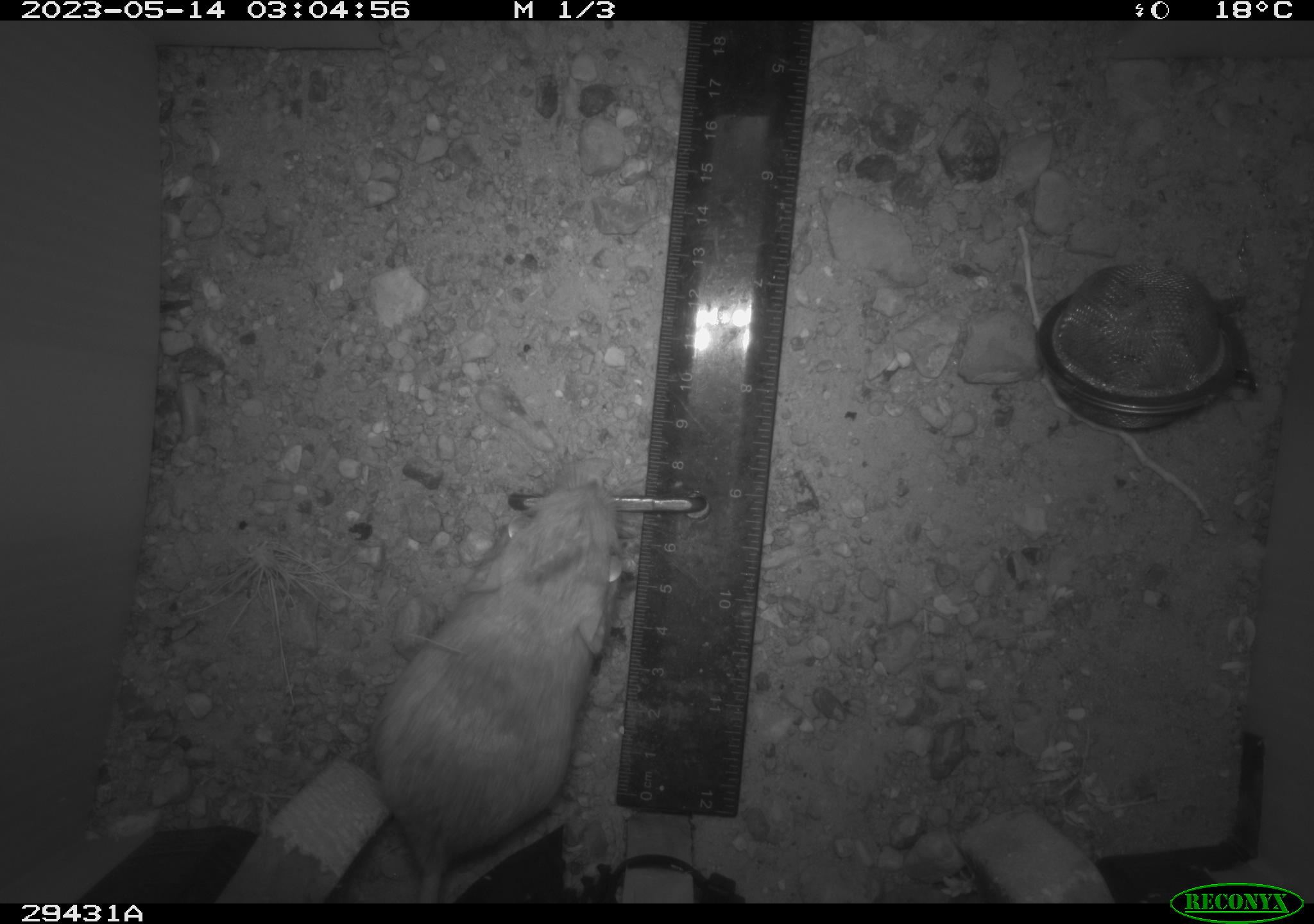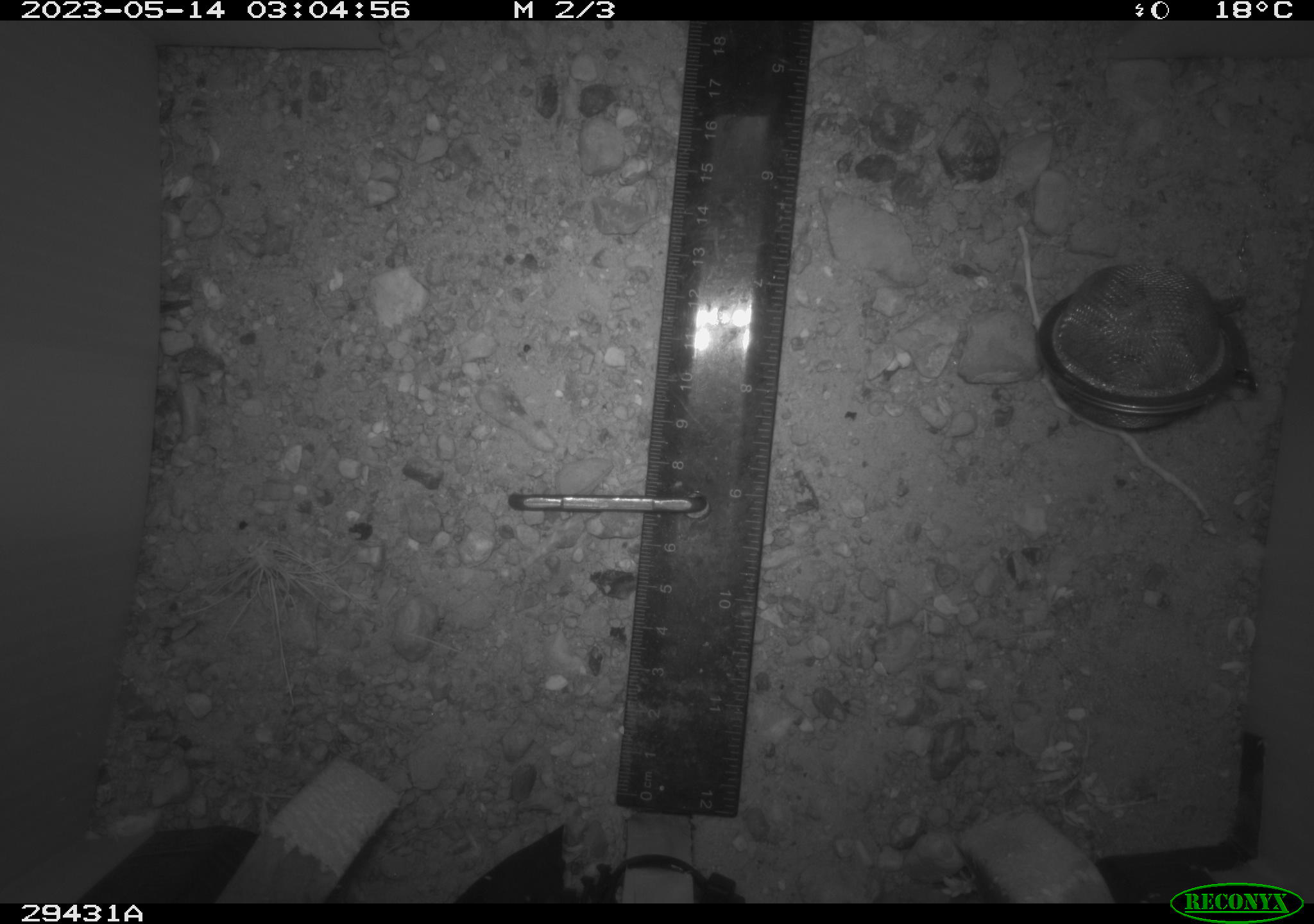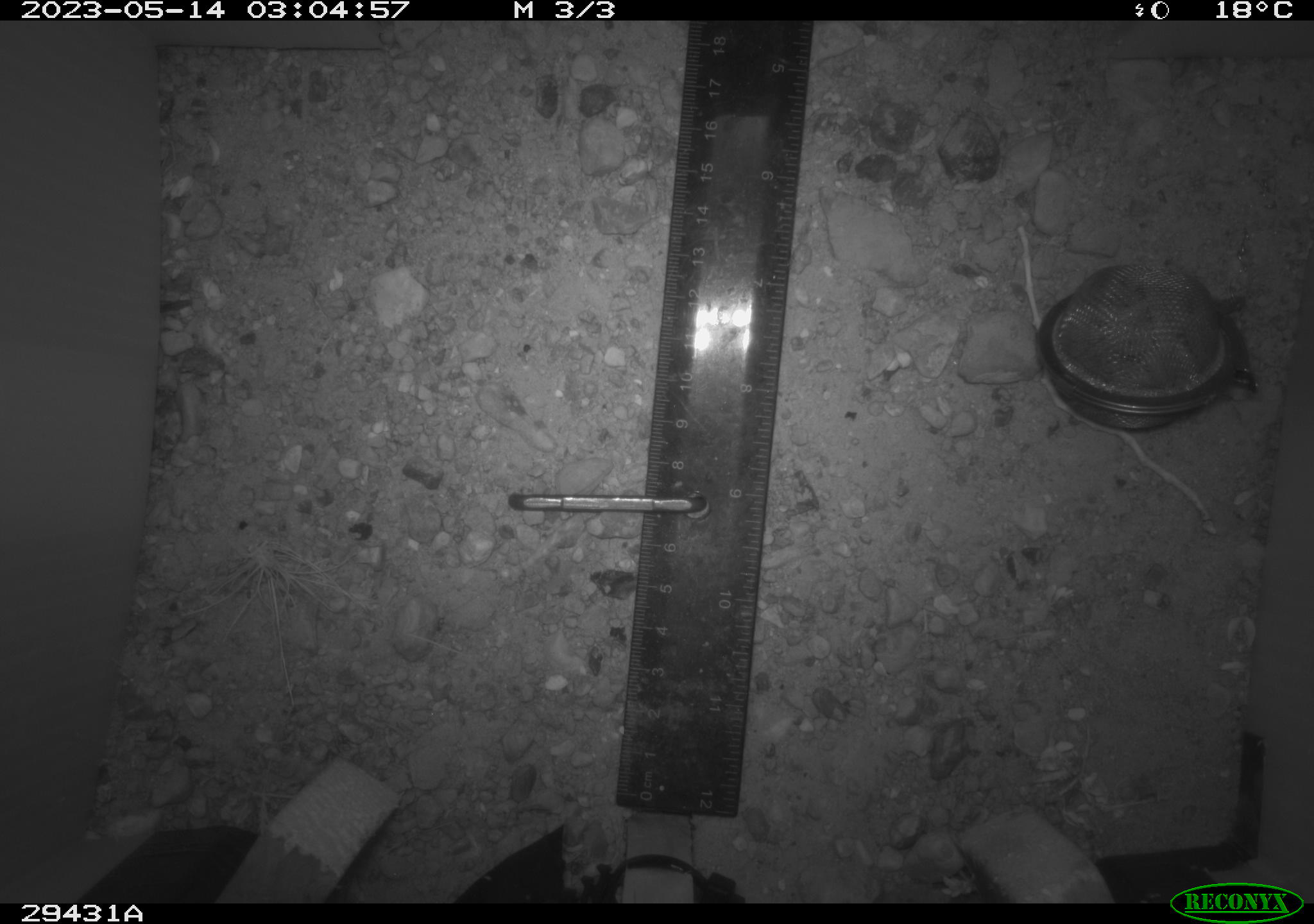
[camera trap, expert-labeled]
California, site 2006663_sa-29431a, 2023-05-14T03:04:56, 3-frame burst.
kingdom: Animalia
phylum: Chordata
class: Mammalia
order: Rodentia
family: Heteromyidae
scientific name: Heteromyidae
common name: kangaroo rats and pocket mice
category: heteromyidae family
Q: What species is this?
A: Heteromyidae family (kangaroo rats and pocket mice) (Heteromyidae).